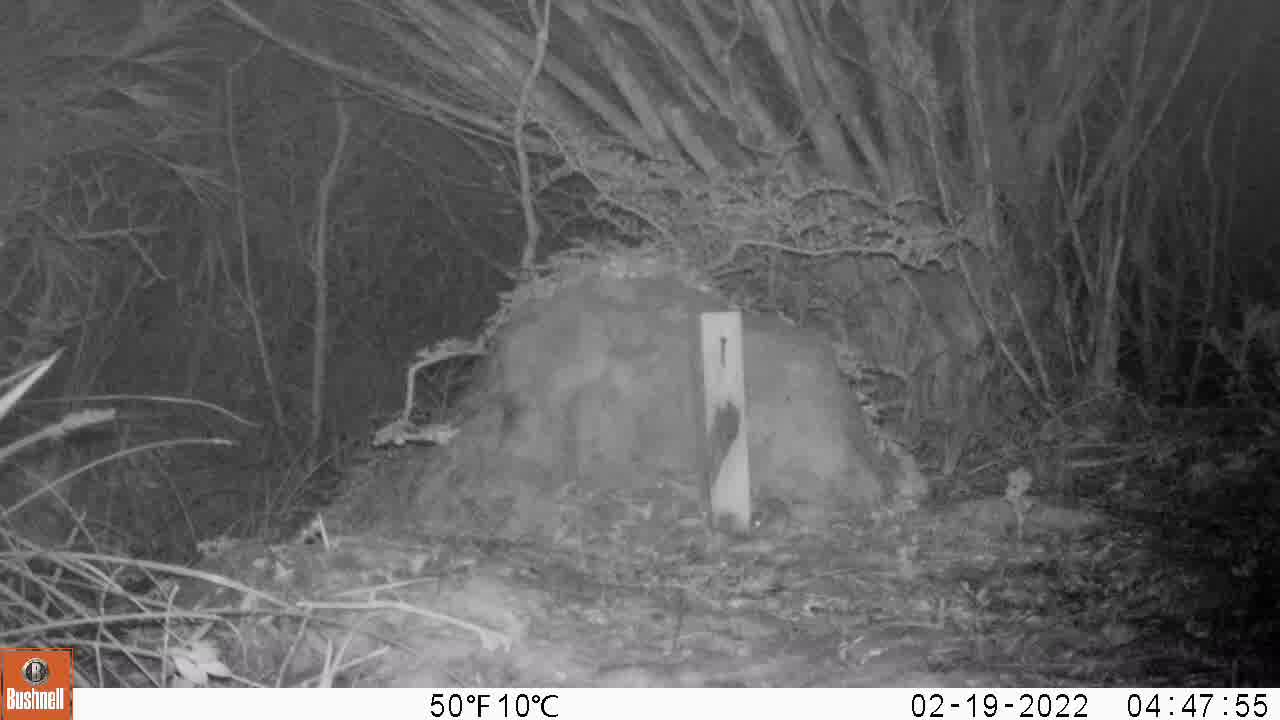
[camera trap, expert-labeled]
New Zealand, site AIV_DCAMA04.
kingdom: Animalia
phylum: Chordata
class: Mammalia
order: Rodentia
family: Muridae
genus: Mus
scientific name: Mus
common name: mouse